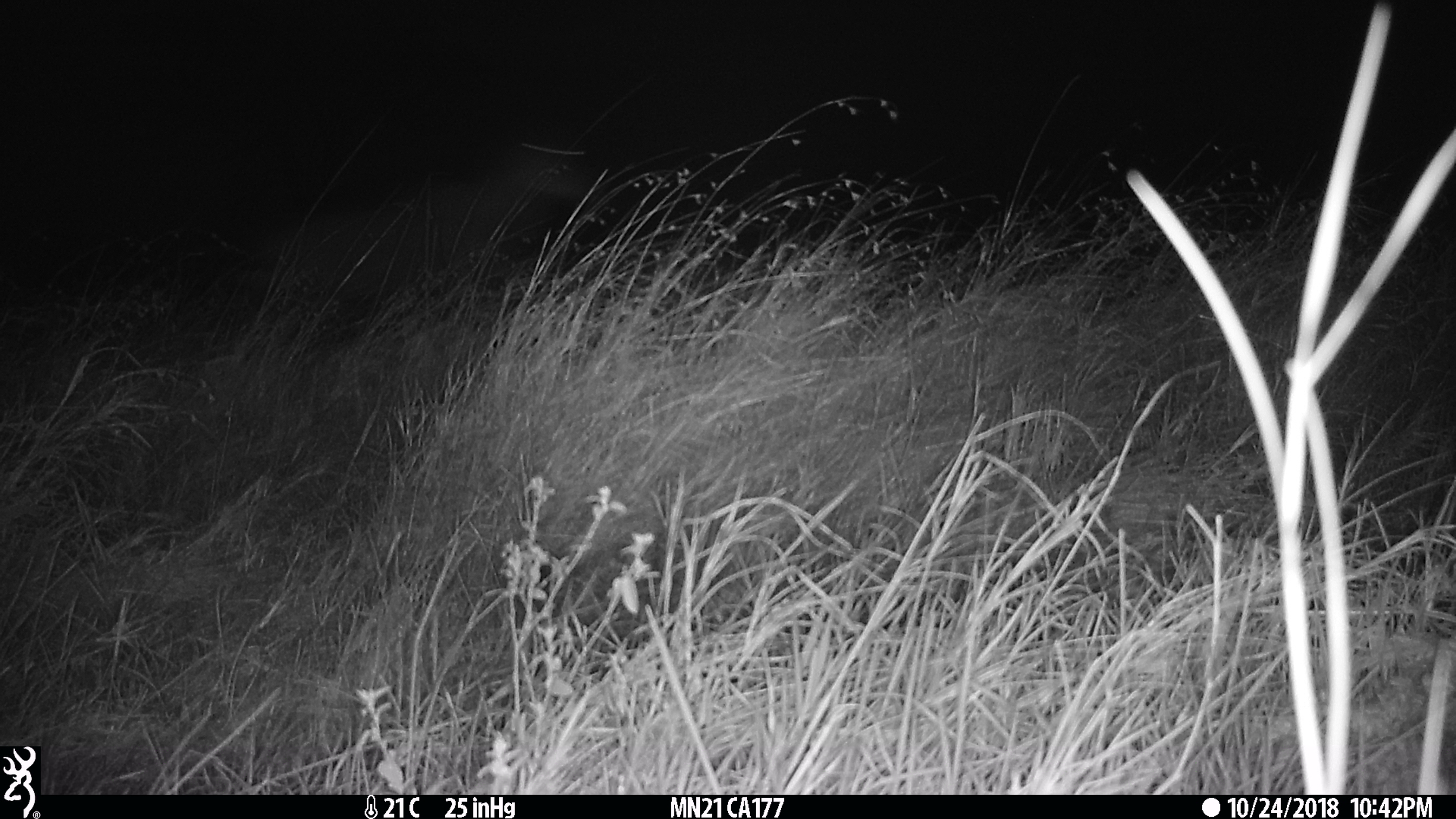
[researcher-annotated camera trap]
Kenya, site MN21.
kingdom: Animalia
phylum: Chordata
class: Mammalia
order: Perissodactyla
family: Equidae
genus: Equus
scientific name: Equus quagga burchellii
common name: burchell's zebra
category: zebra